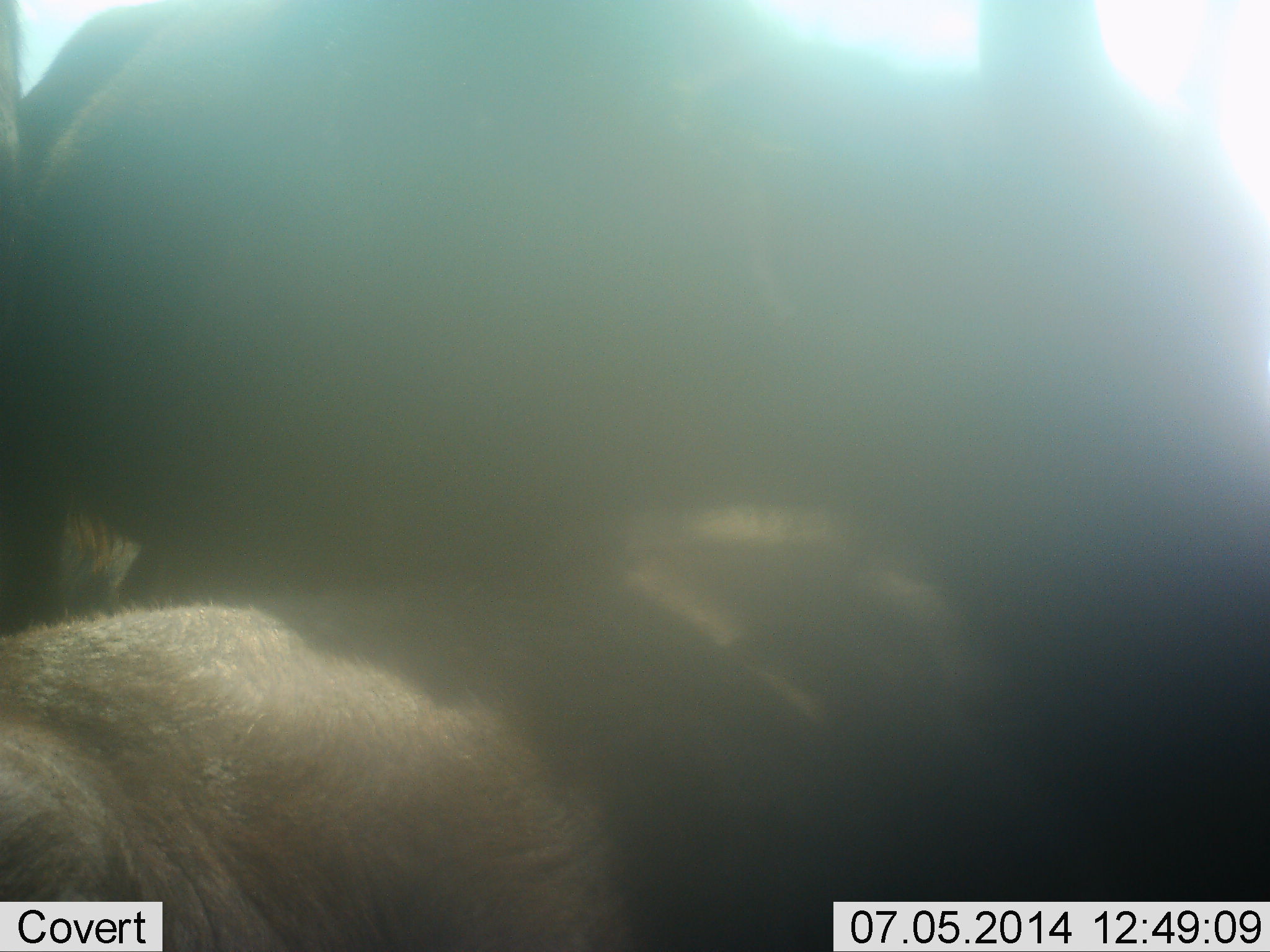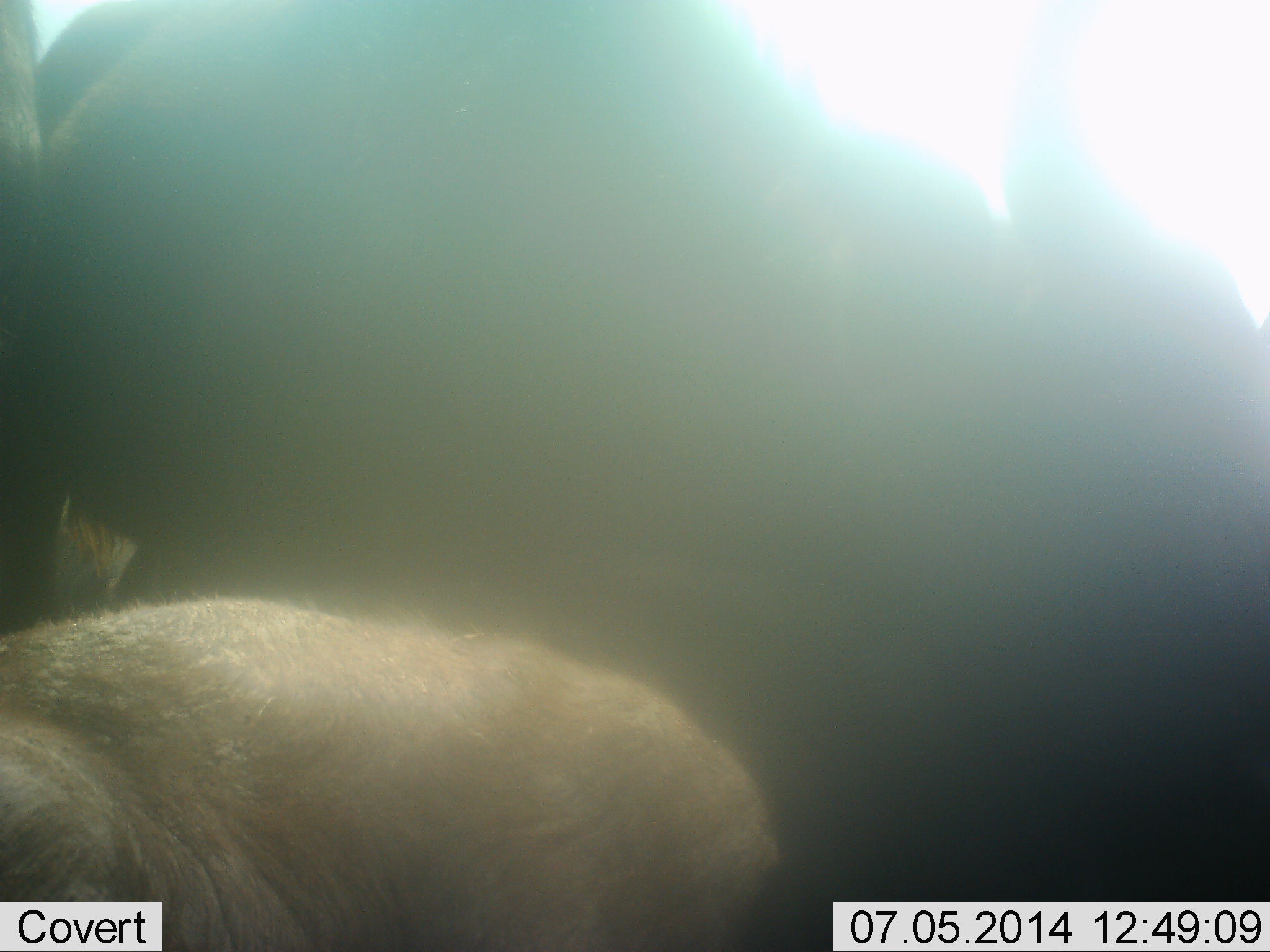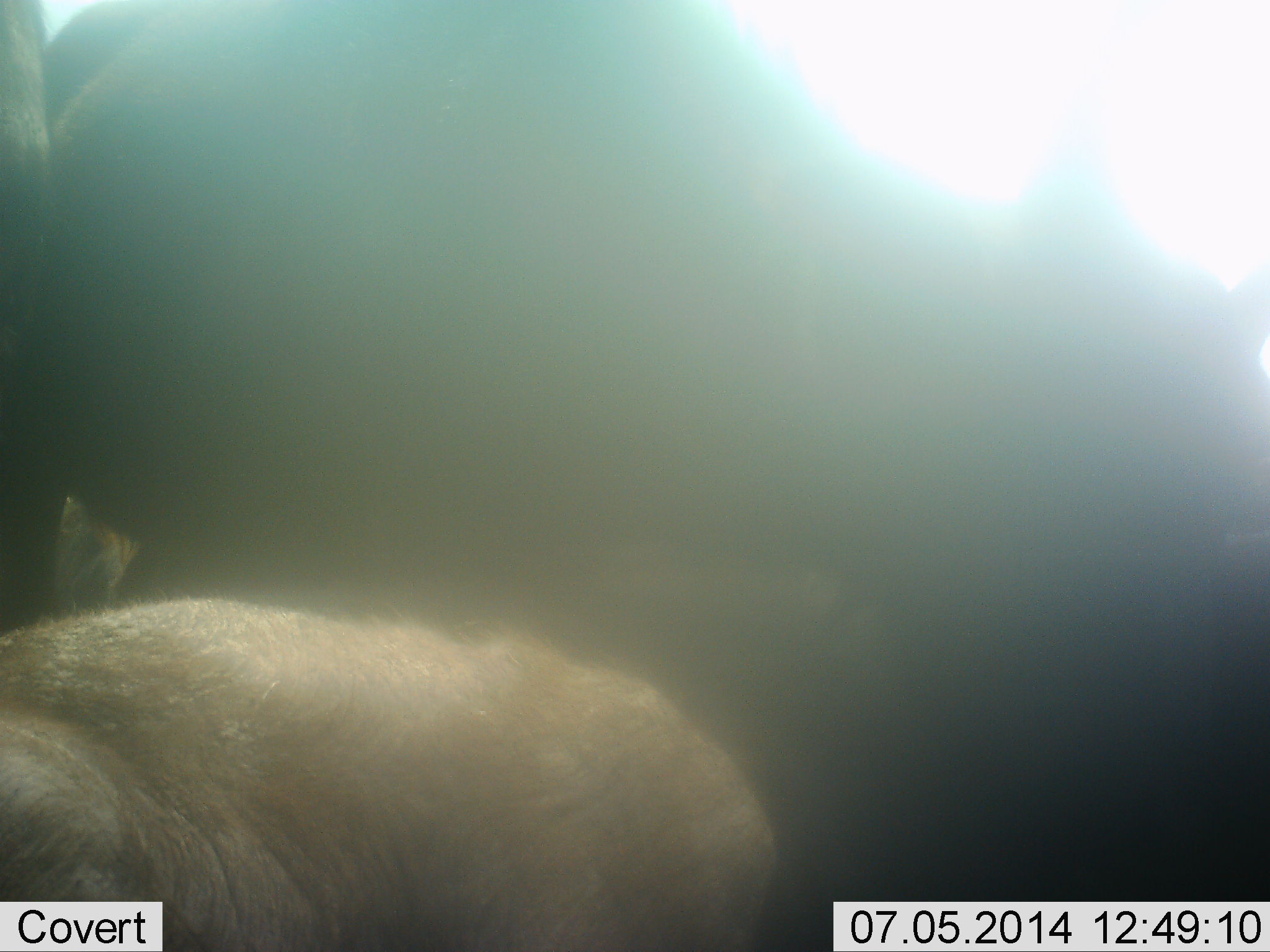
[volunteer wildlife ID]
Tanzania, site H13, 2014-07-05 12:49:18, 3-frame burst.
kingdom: Animalia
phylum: Chordata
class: Mammalia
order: Artiodactyla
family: Bovidae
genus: Connochaetes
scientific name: Connochaetes taurinus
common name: blue wildebeest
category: wildebeest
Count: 2.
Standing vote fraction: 50%.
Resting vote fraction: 50%.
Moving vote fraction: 12%.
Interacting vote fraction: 12%.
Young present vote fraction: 12%.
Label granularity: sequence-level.